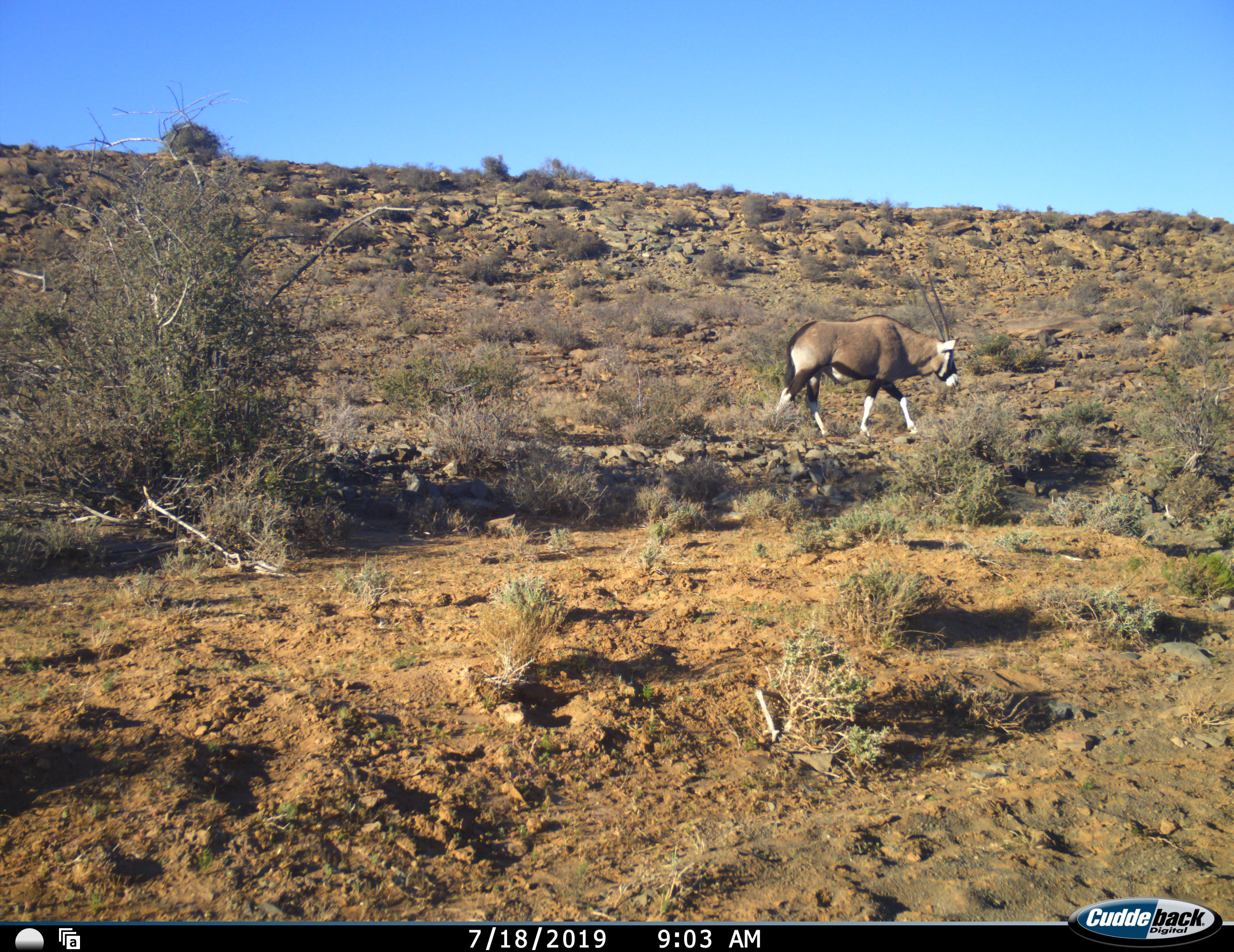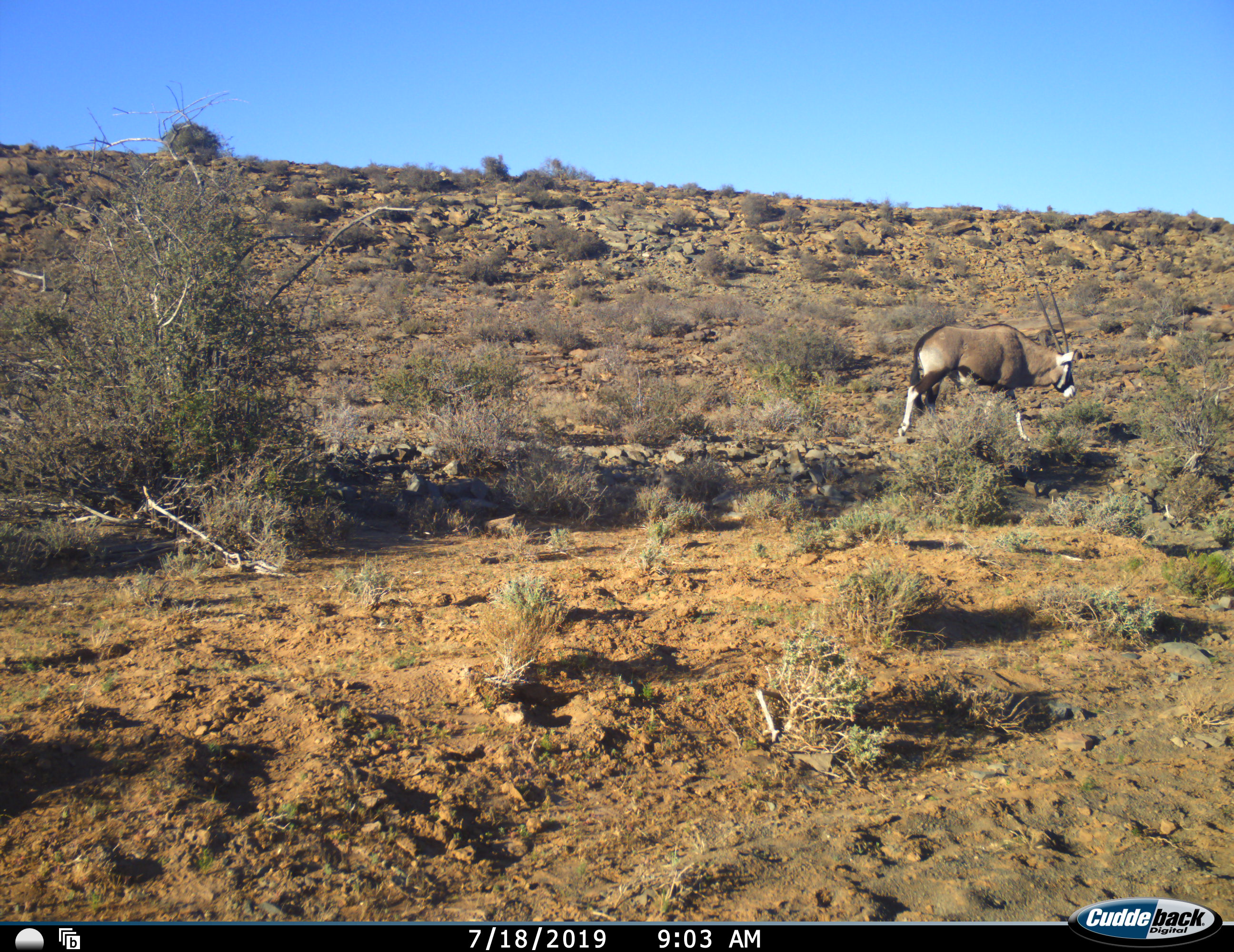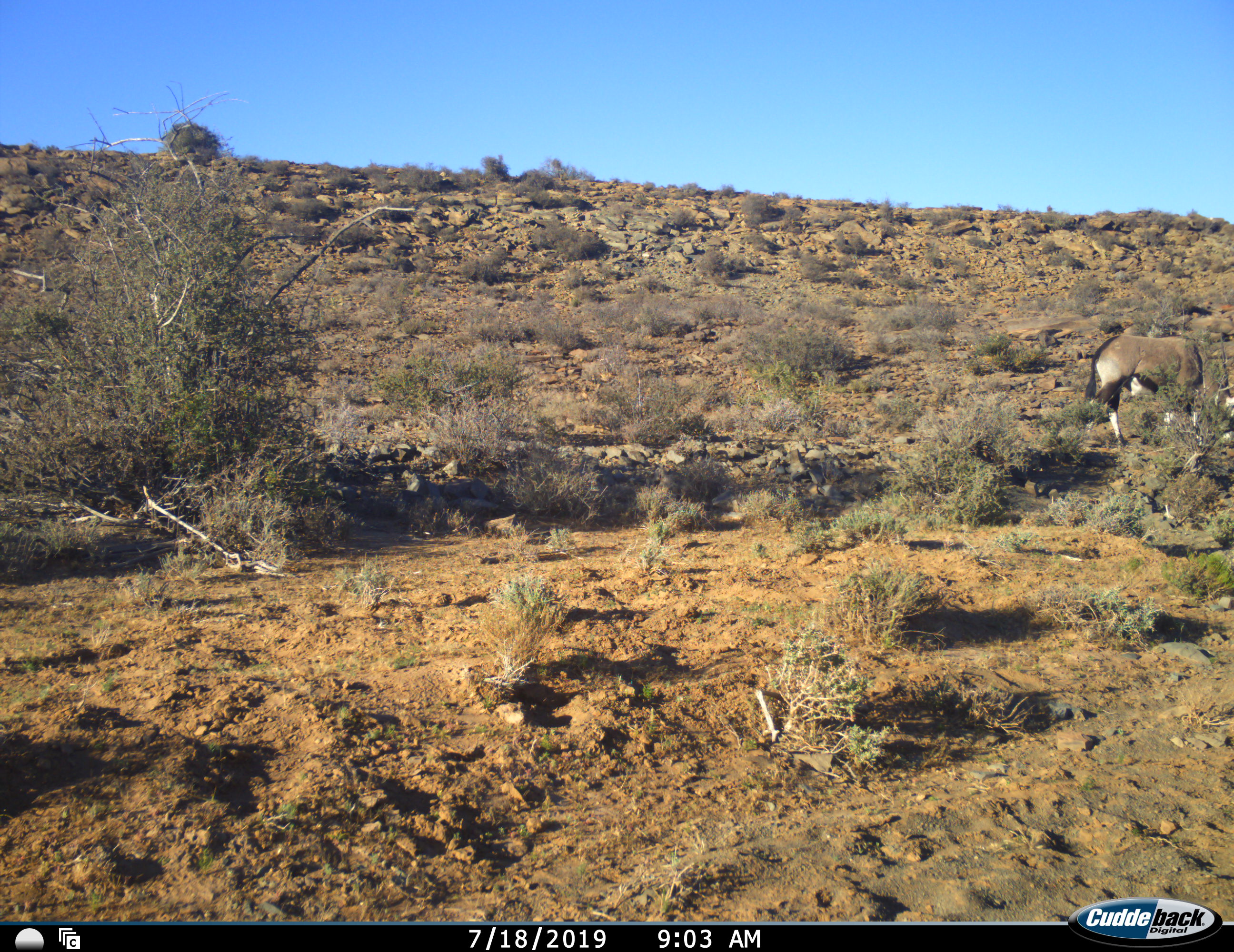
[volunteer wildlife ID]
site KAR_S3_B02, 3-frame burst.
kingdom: Animalia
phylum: Chordata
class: Mammalia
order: Artiodactyla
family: Bovidae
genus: Oryx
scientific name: Oryx gazella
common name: gemsbok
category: oryx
Oryx (gemsbok) (Oryx gazella), count 1. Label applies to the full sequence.